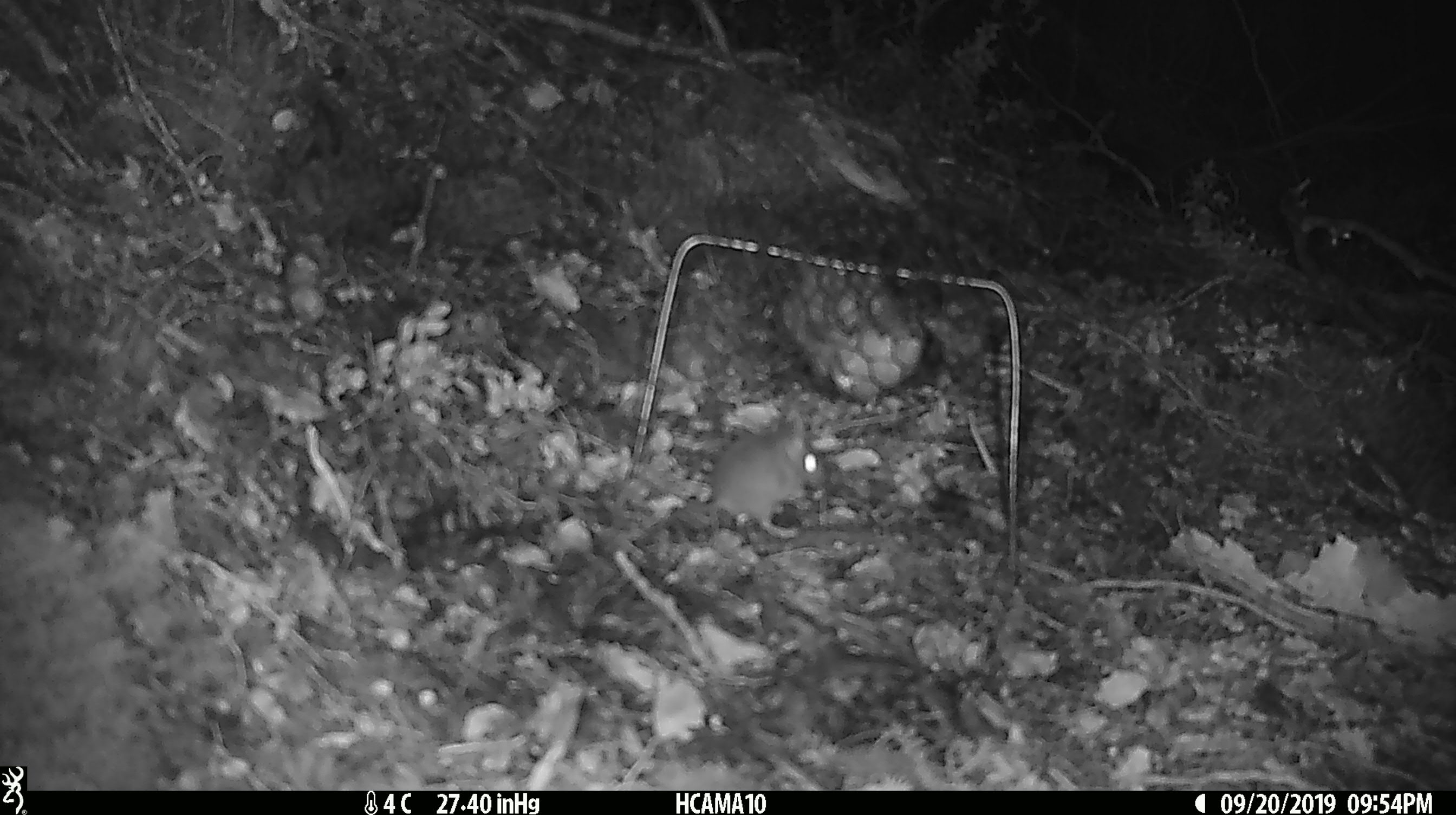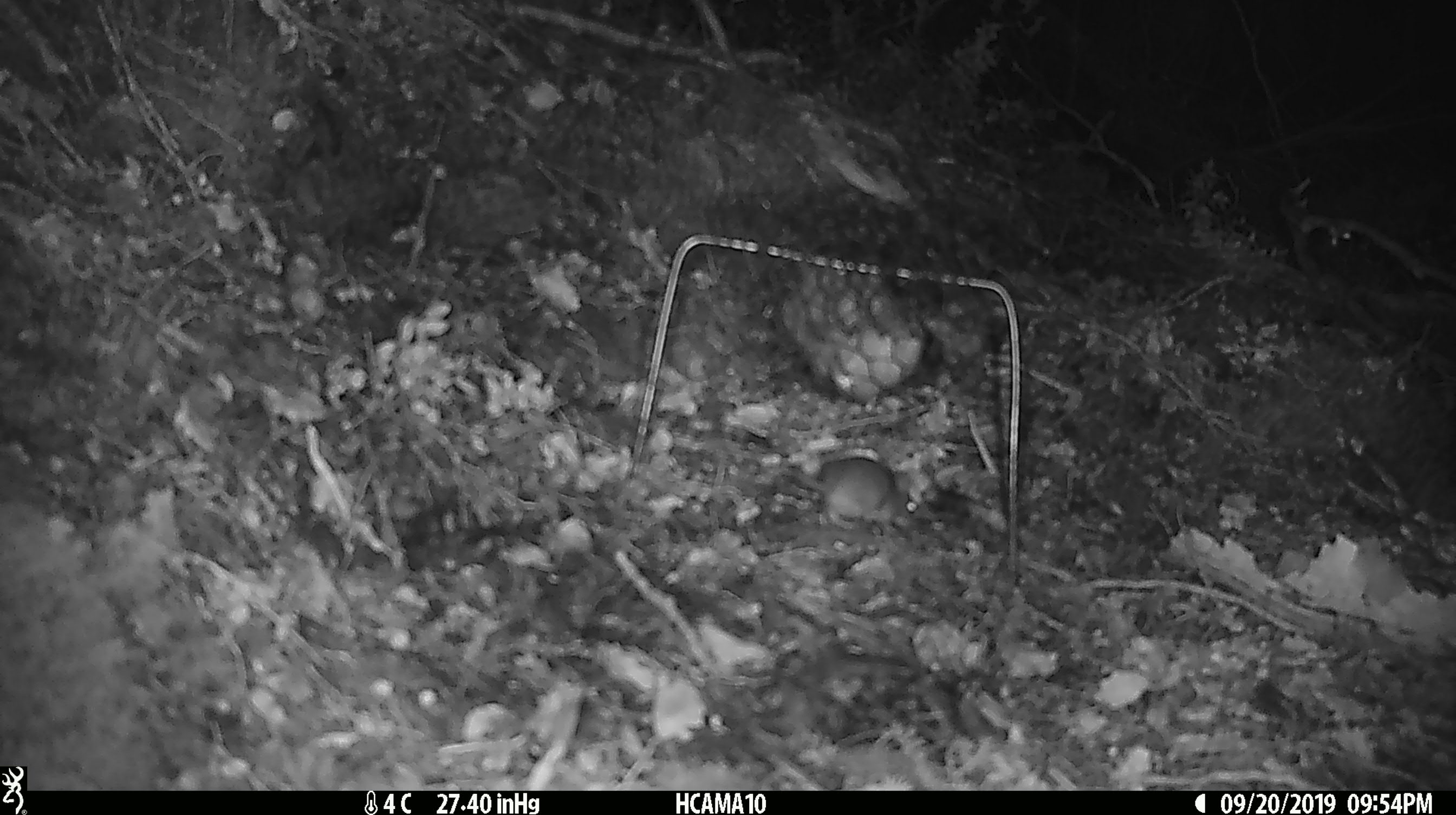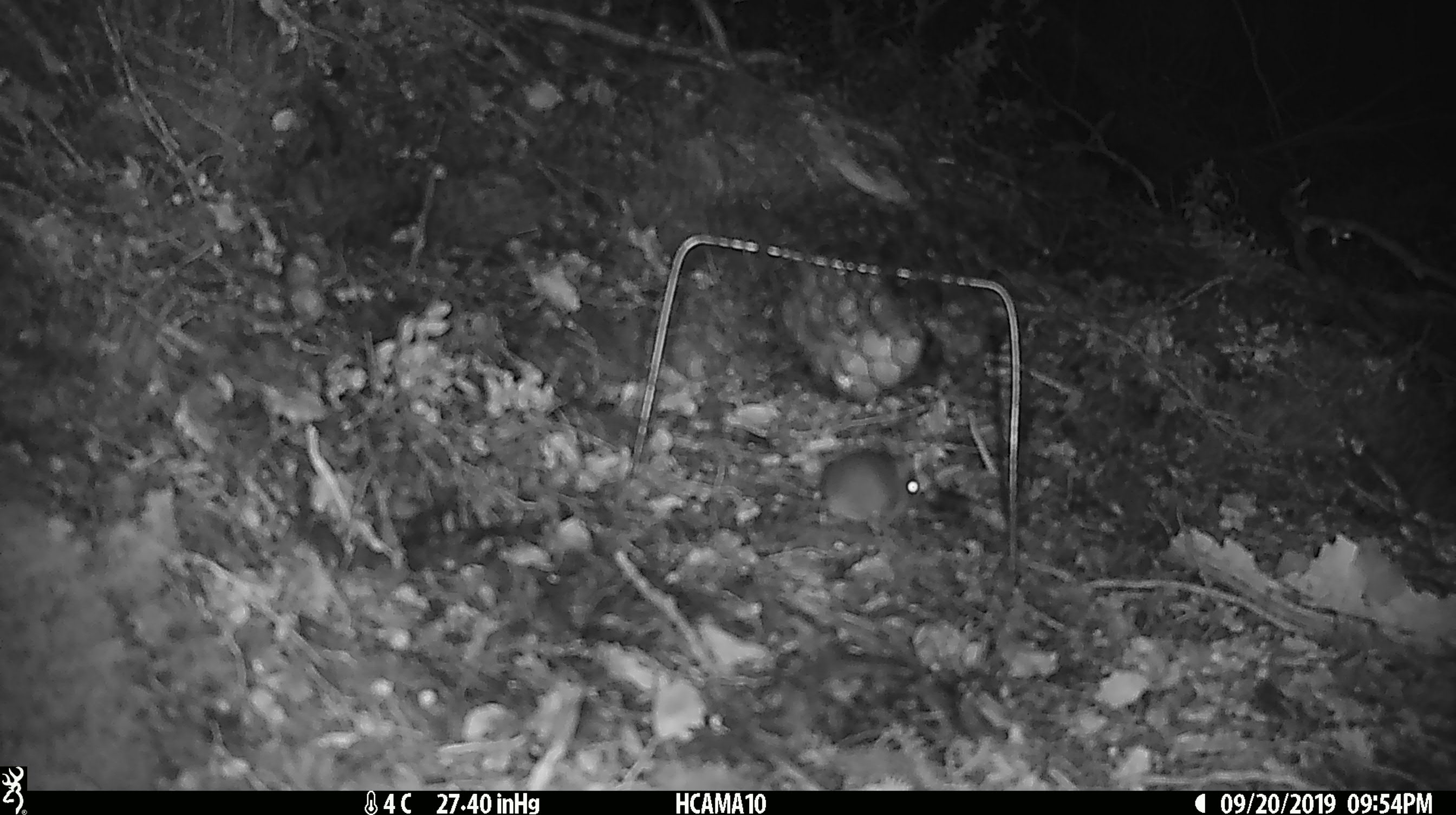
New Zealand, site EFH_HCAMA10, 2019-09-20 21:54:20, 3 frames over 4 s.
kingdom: Animalia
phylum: Chordata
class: Mammalia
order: Rodentia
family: Muridae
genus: Mus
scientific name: Mus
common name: mouse